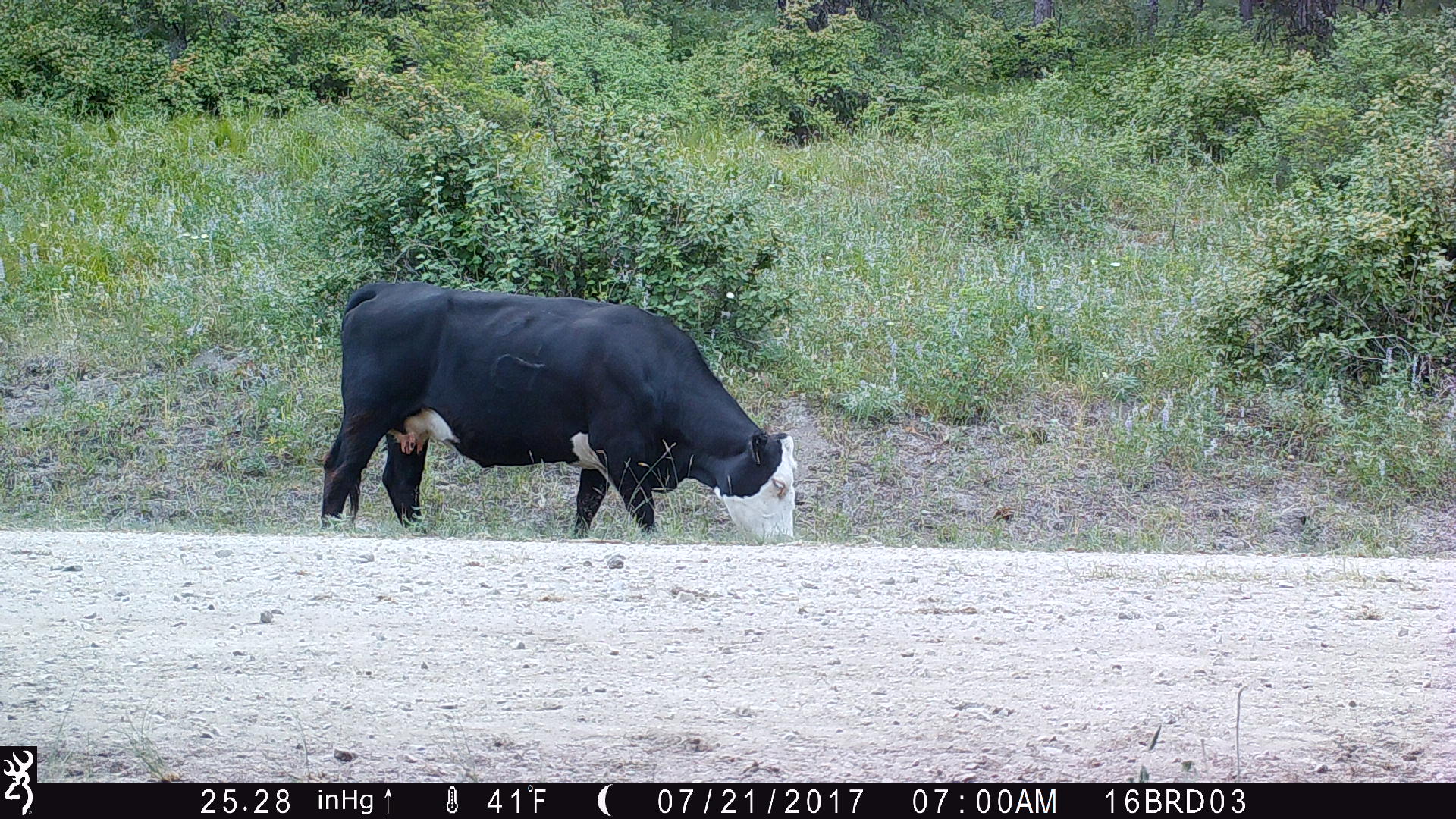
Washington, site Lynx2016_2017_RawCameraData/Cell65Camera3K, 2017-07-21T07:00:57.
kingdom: Animalia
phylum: Chordata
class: Mammalia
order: Artiodactyla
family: Bovidae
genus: Bos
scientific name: Bos taurus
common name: domestic cattle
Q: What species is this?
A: Domestic cattle (Bos taurus).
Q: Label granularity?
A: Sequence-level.